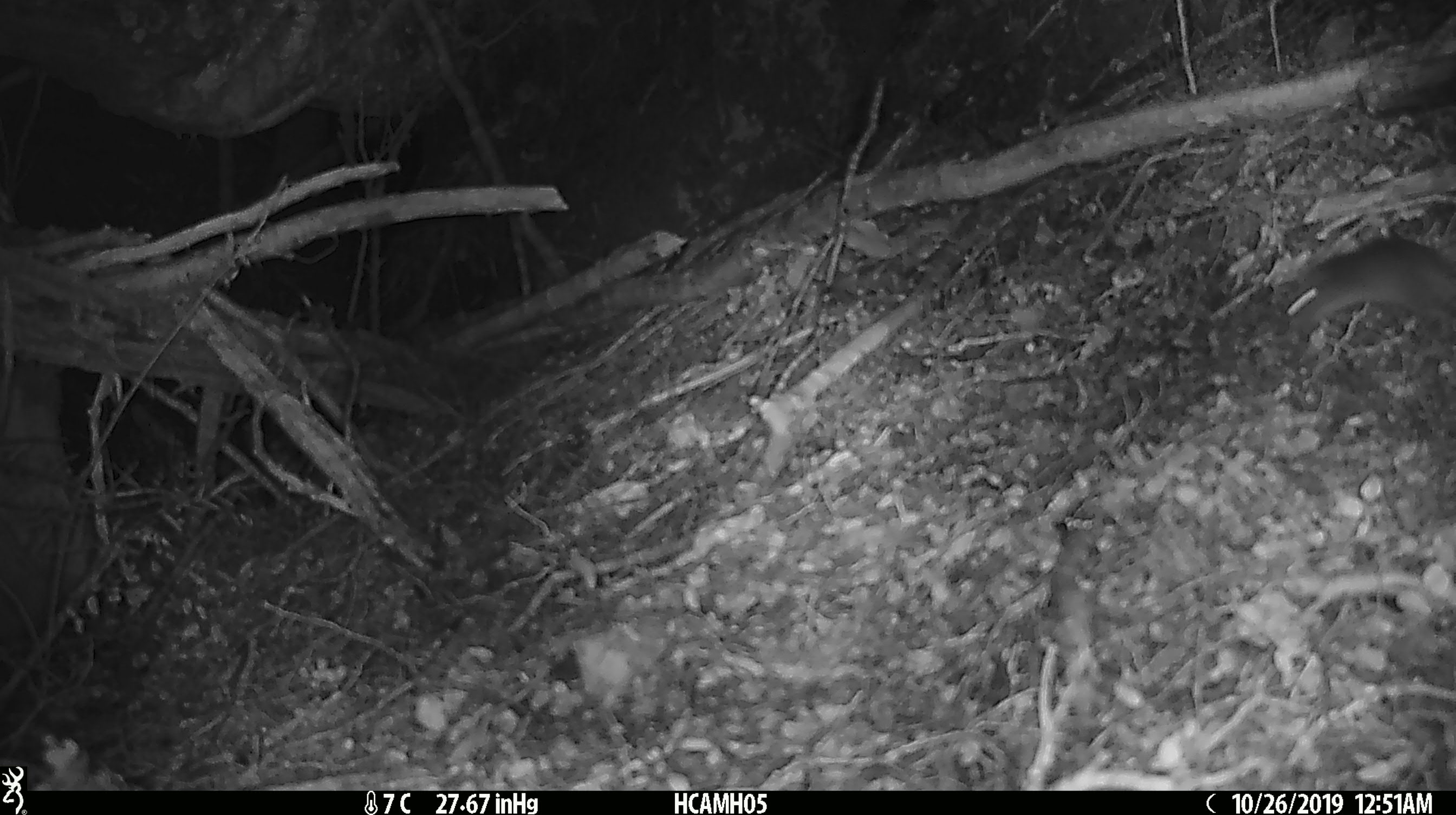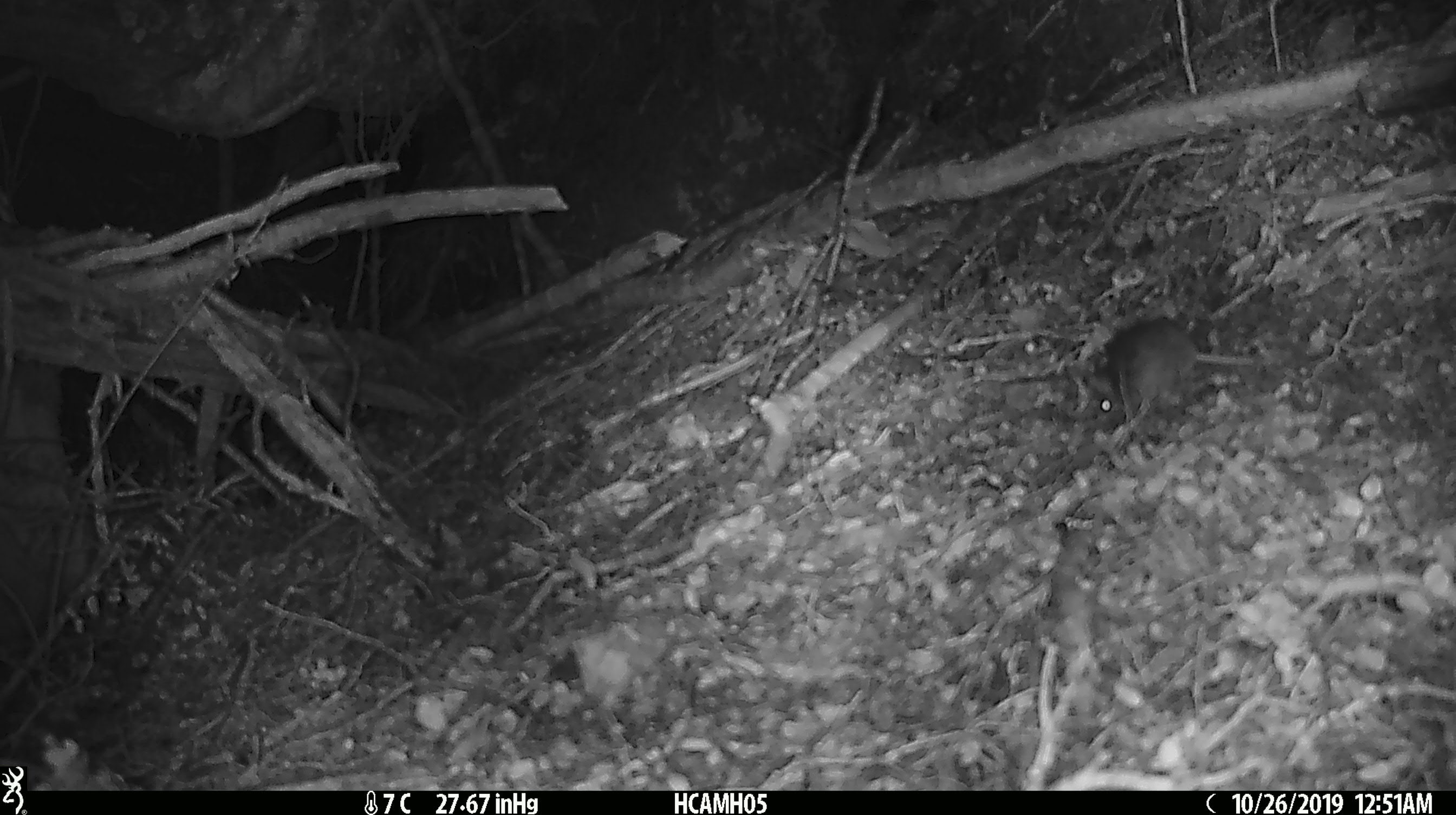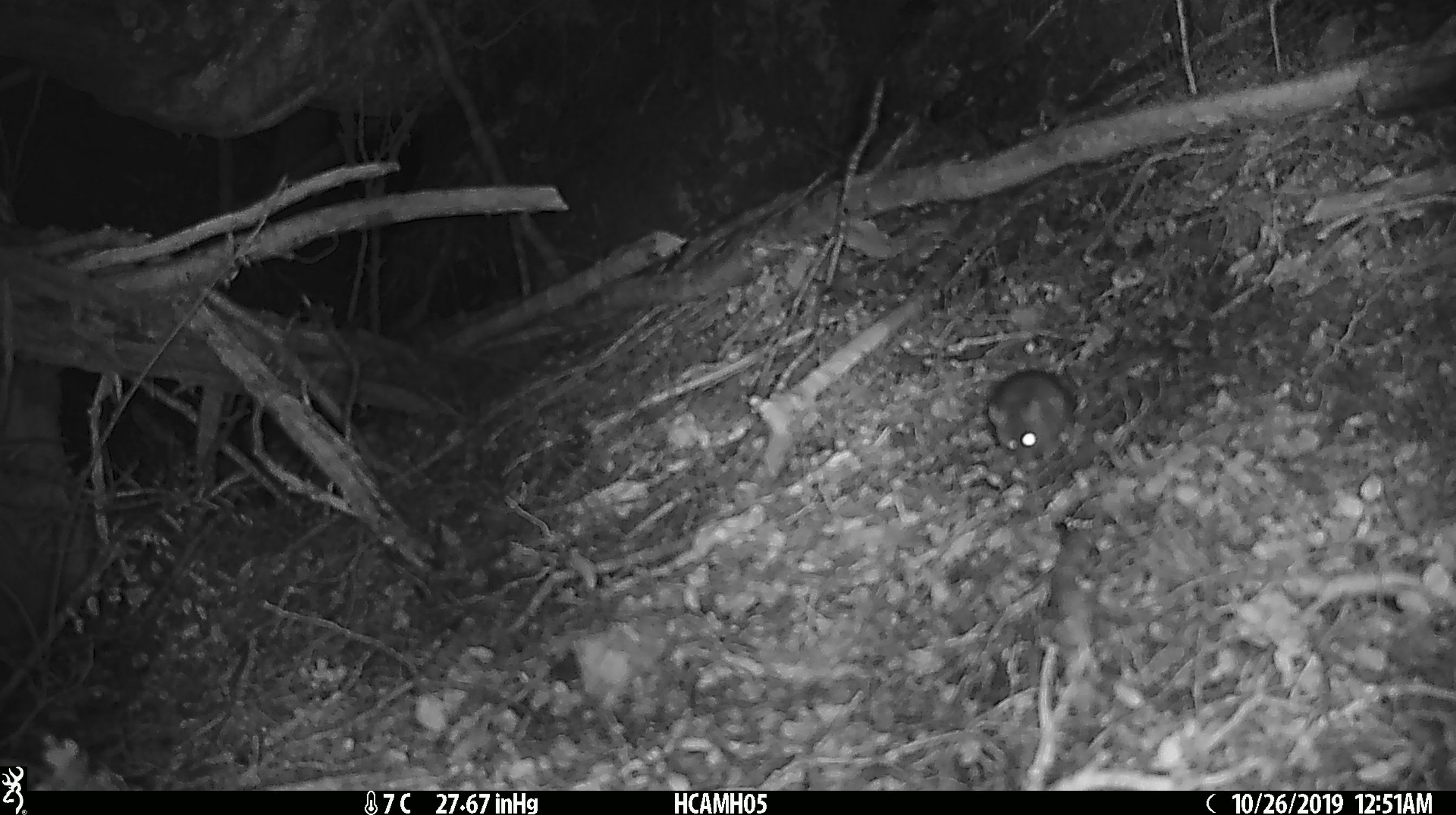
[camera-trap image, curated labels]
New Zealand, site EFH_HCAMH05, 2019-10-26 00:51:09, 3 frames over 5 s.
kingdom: Animalia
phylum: Chordata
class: Mammalia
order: Rodentia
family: Muridae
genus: Mus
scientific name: Mus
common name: mouse